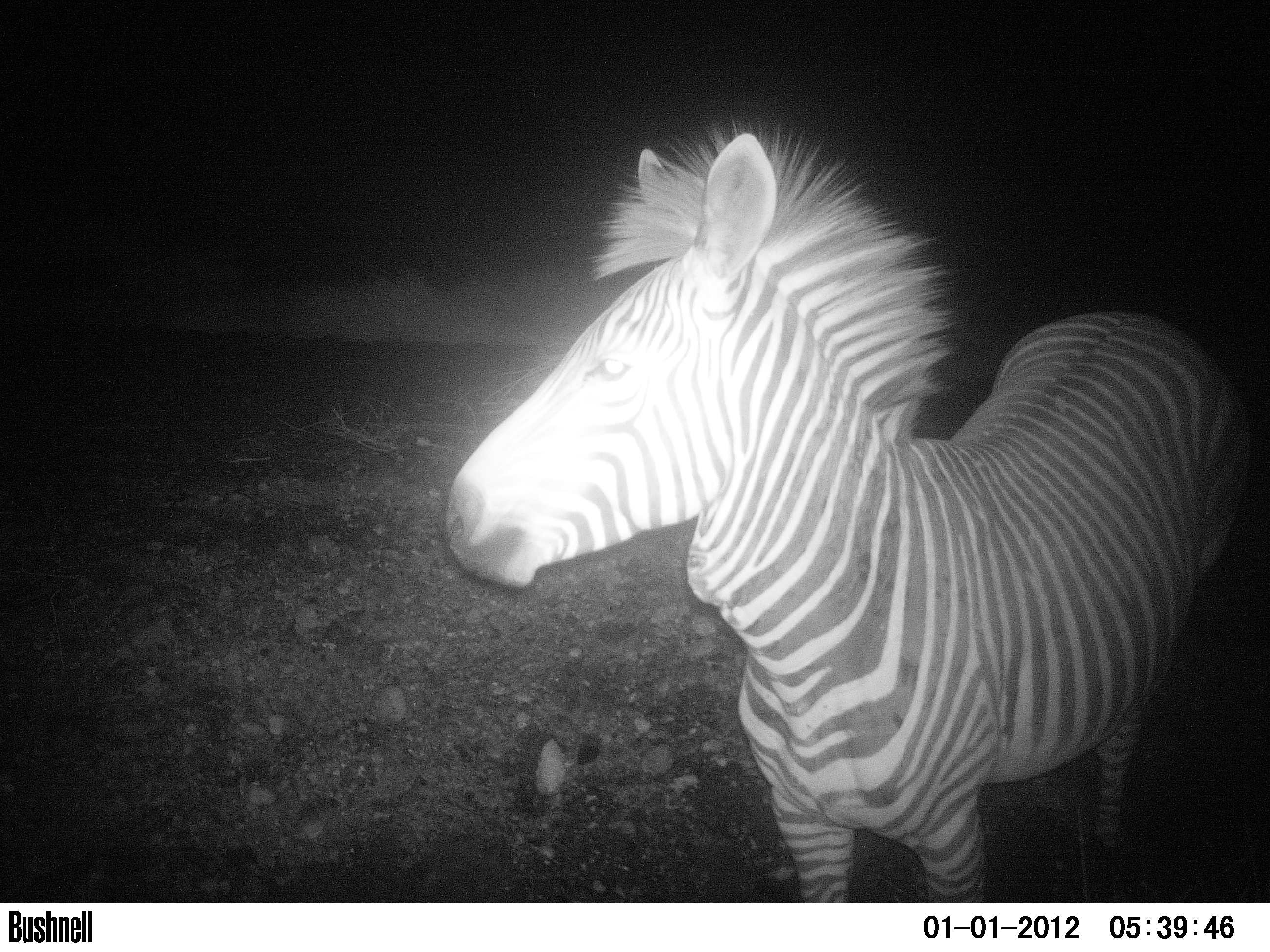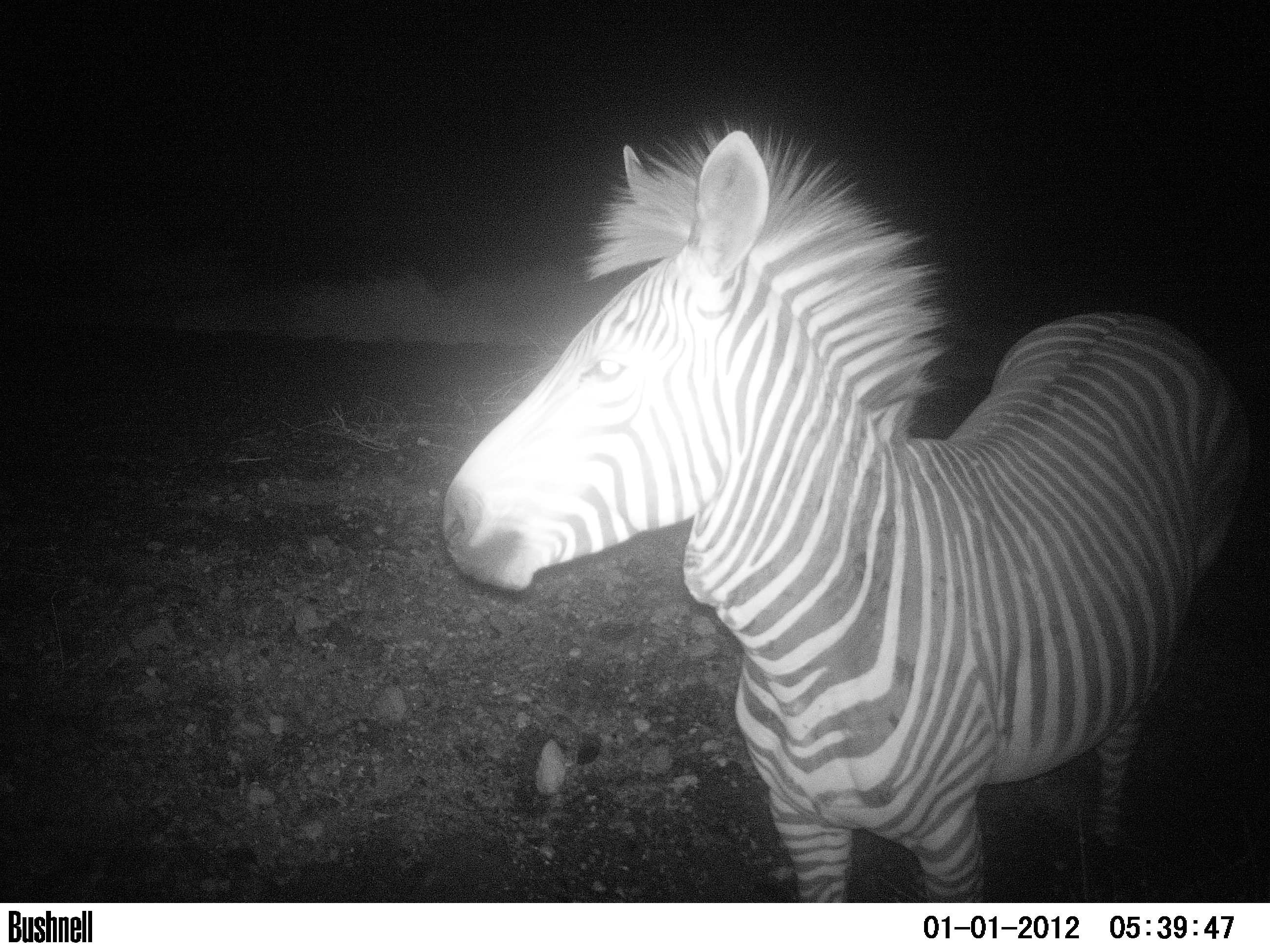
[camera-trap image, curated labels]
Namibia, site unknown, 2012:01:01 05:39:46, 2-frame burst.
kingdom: Animalia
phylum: Chordata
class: Mammalia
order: Perissodactyla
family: Equidae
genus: Equus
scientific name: Equus zebra hartmannae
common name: hartmann's mountain zebra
Equus zebra hartmannae (hartmann's mountain zebra).